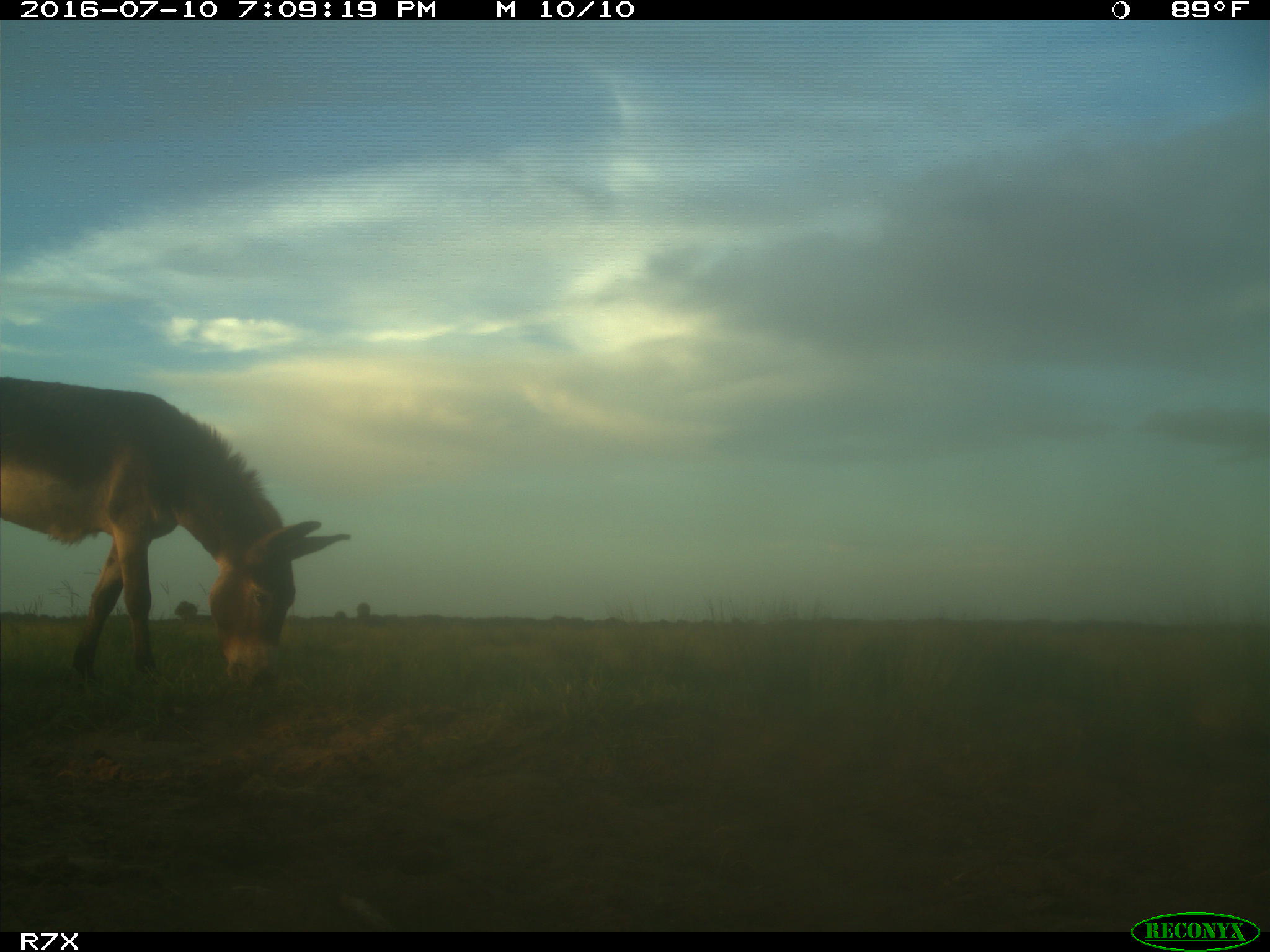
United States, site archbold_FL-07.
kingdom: Animalia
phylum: Chordata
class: Mammalia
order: Perissodactyla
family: Equidae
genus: Equus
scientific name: Equus africanus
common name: african wild ass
Equus africanus (african wild ass).